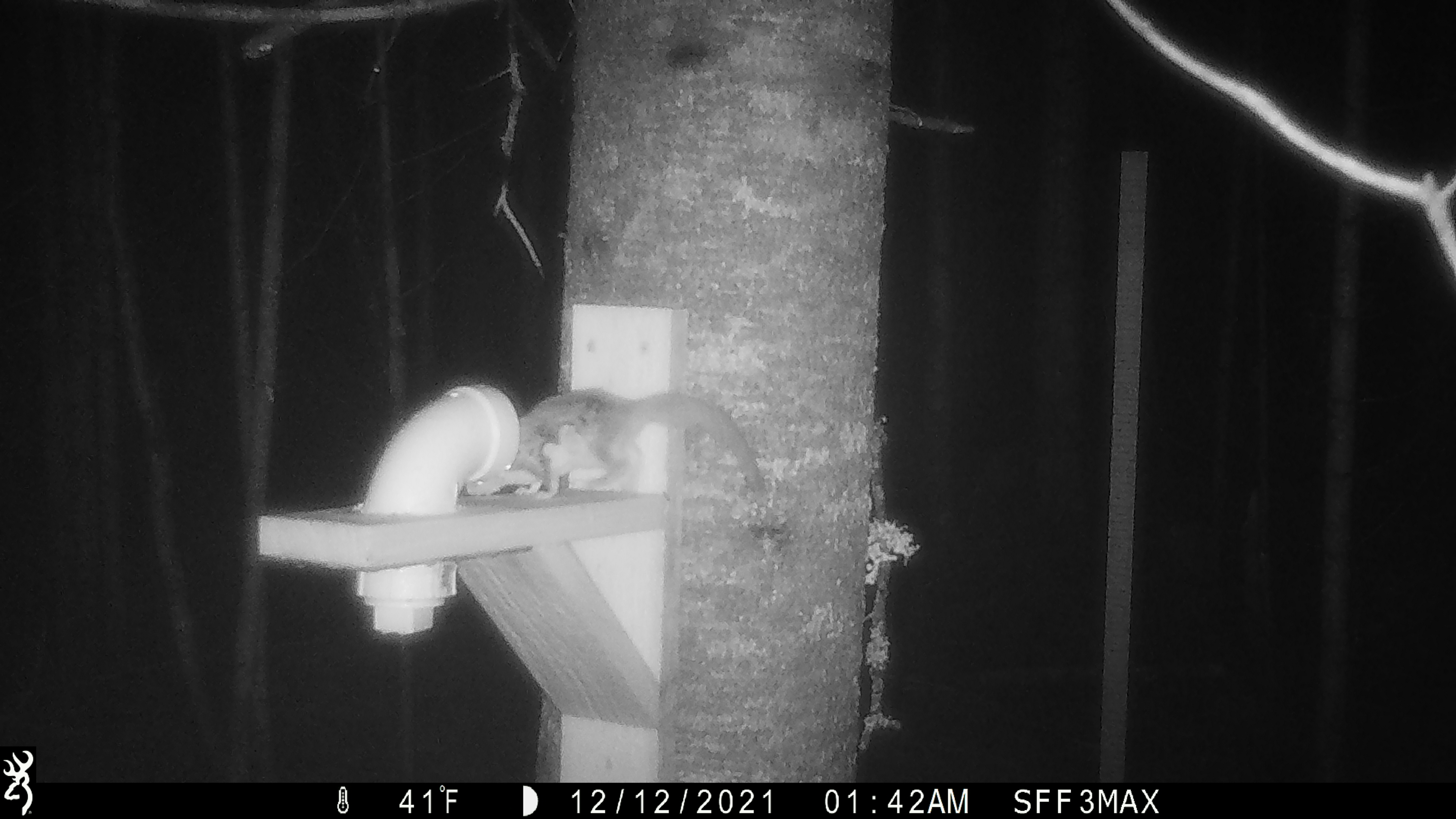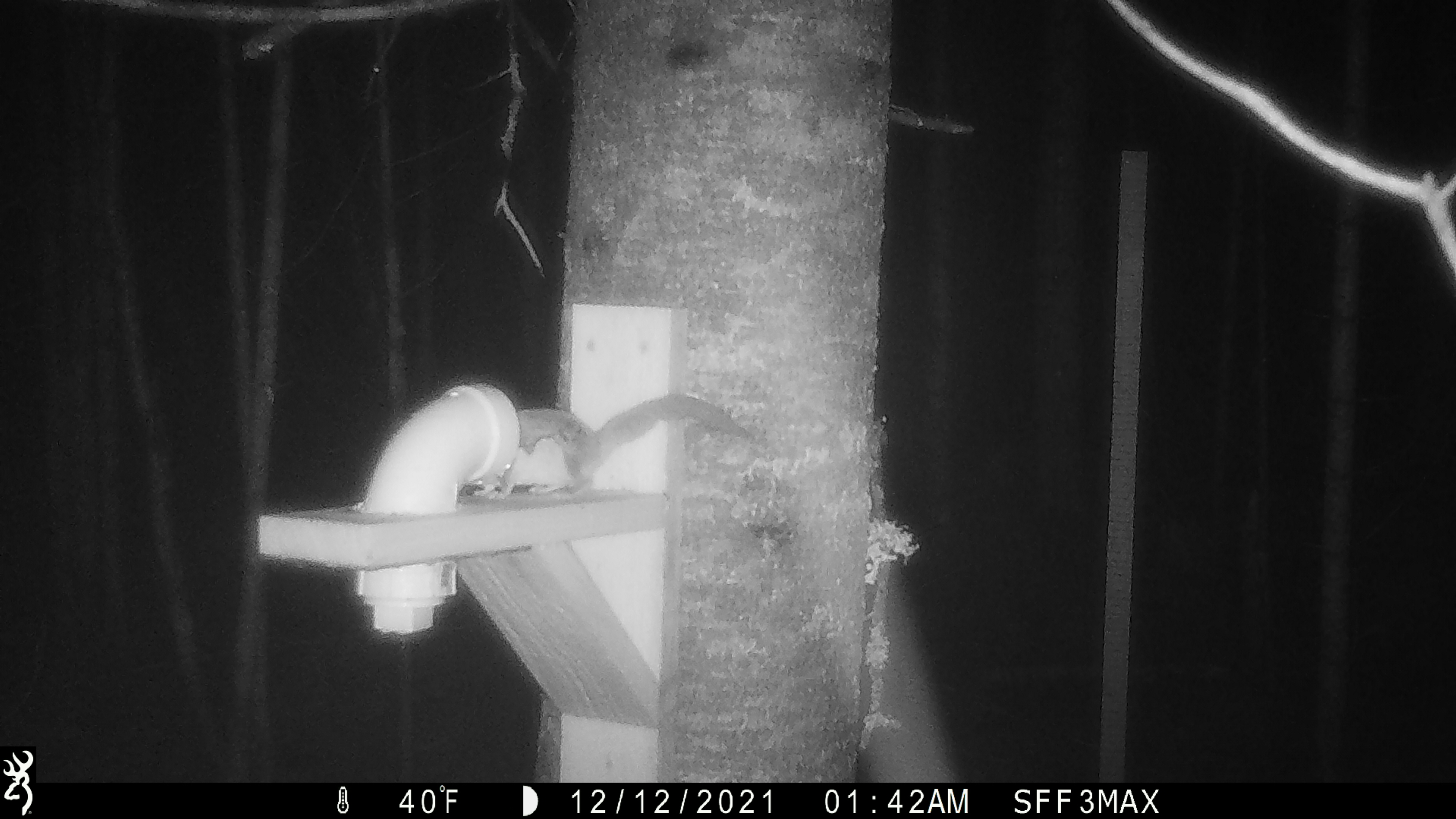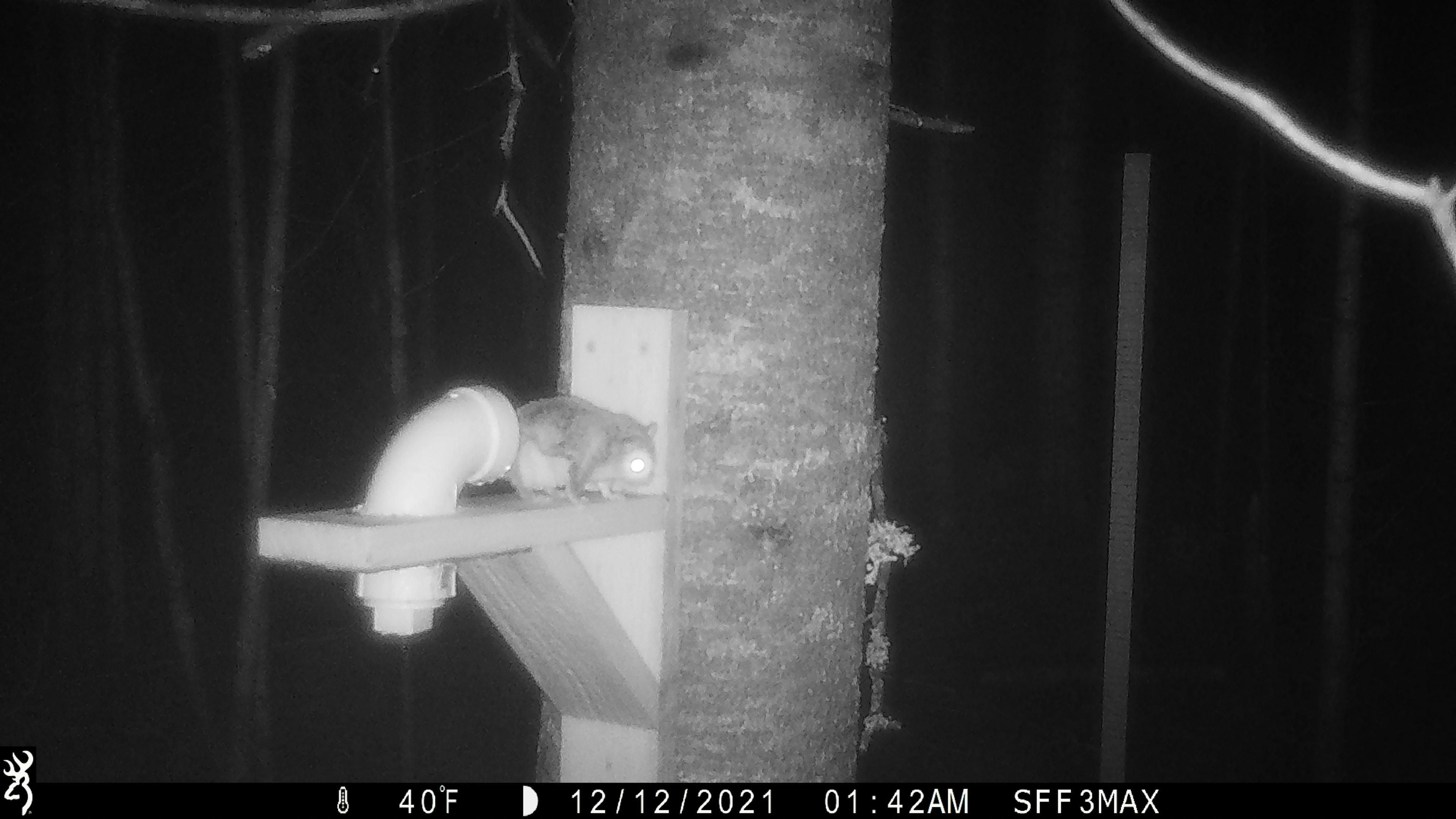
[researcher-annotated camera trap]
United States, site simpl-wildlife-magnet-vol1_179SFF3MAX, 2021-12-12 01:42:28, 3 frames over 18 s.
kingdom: Animalia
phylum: Chordata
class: Mammalia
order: Rodentia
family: Sciuridae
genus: Glaucomys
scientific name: Glaucomys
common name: flying squirrel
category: flying squirrel sp.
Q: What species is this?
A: Flying squirrel sp. (flying squirrel) (Glaucomys).